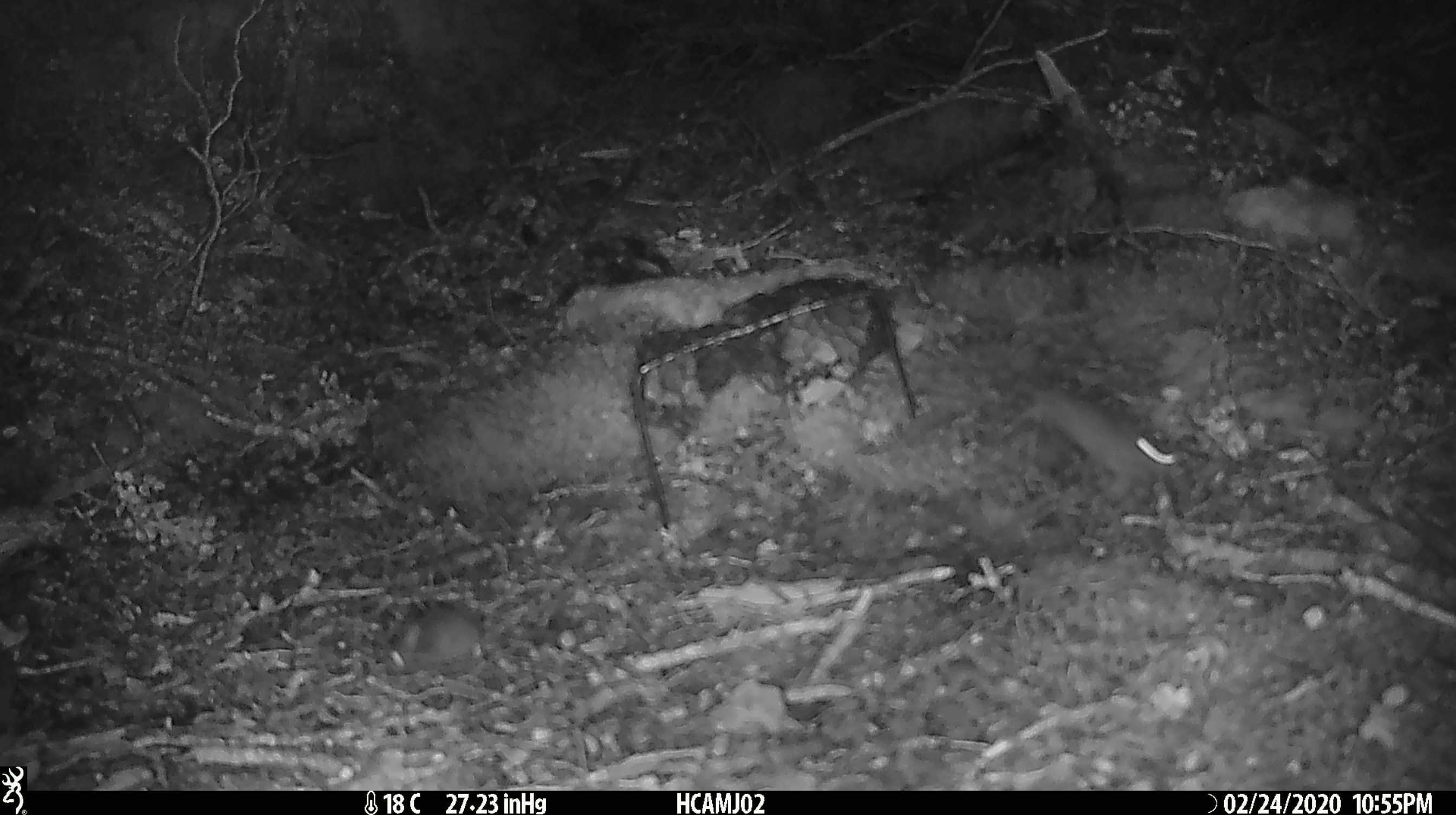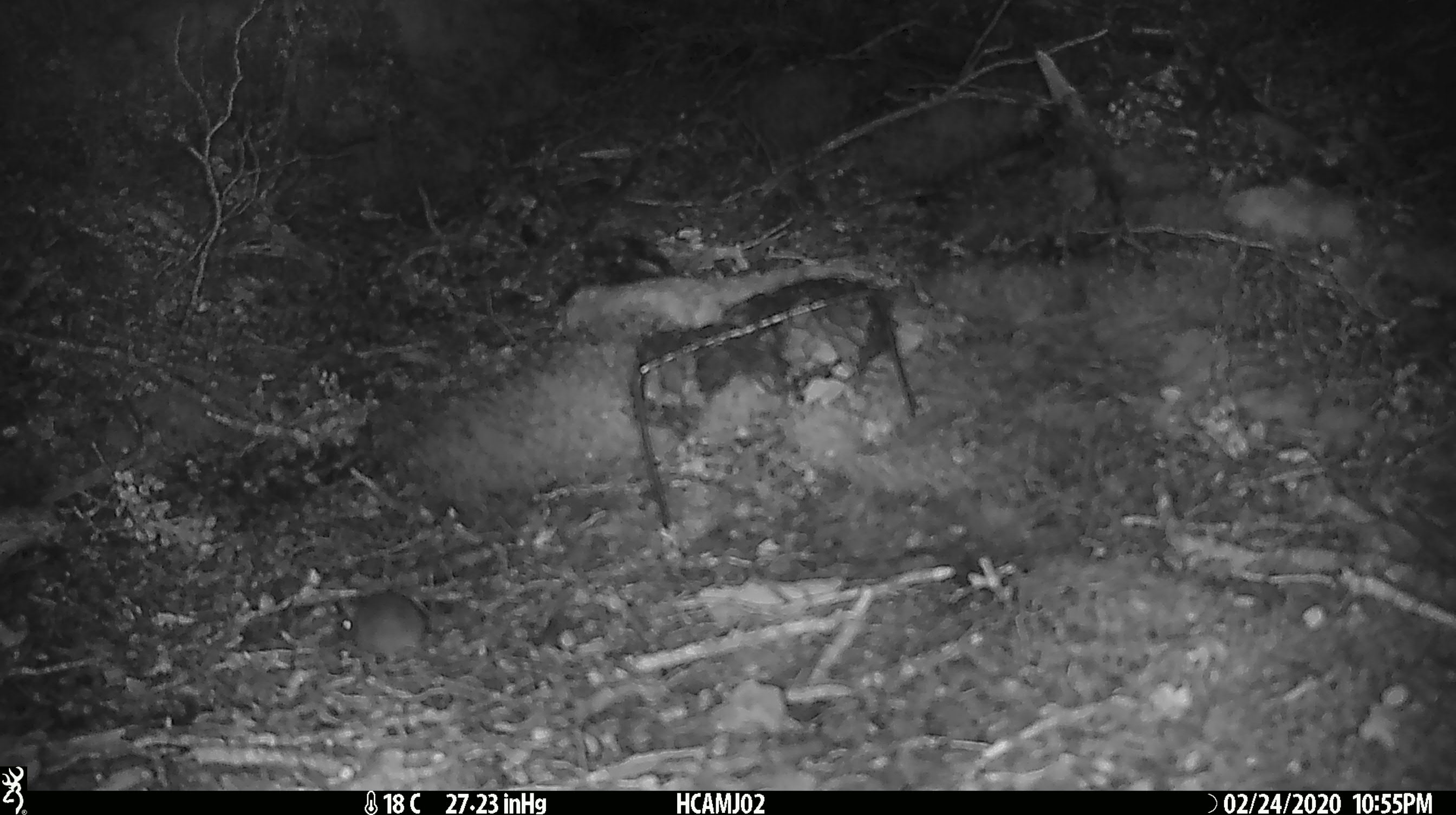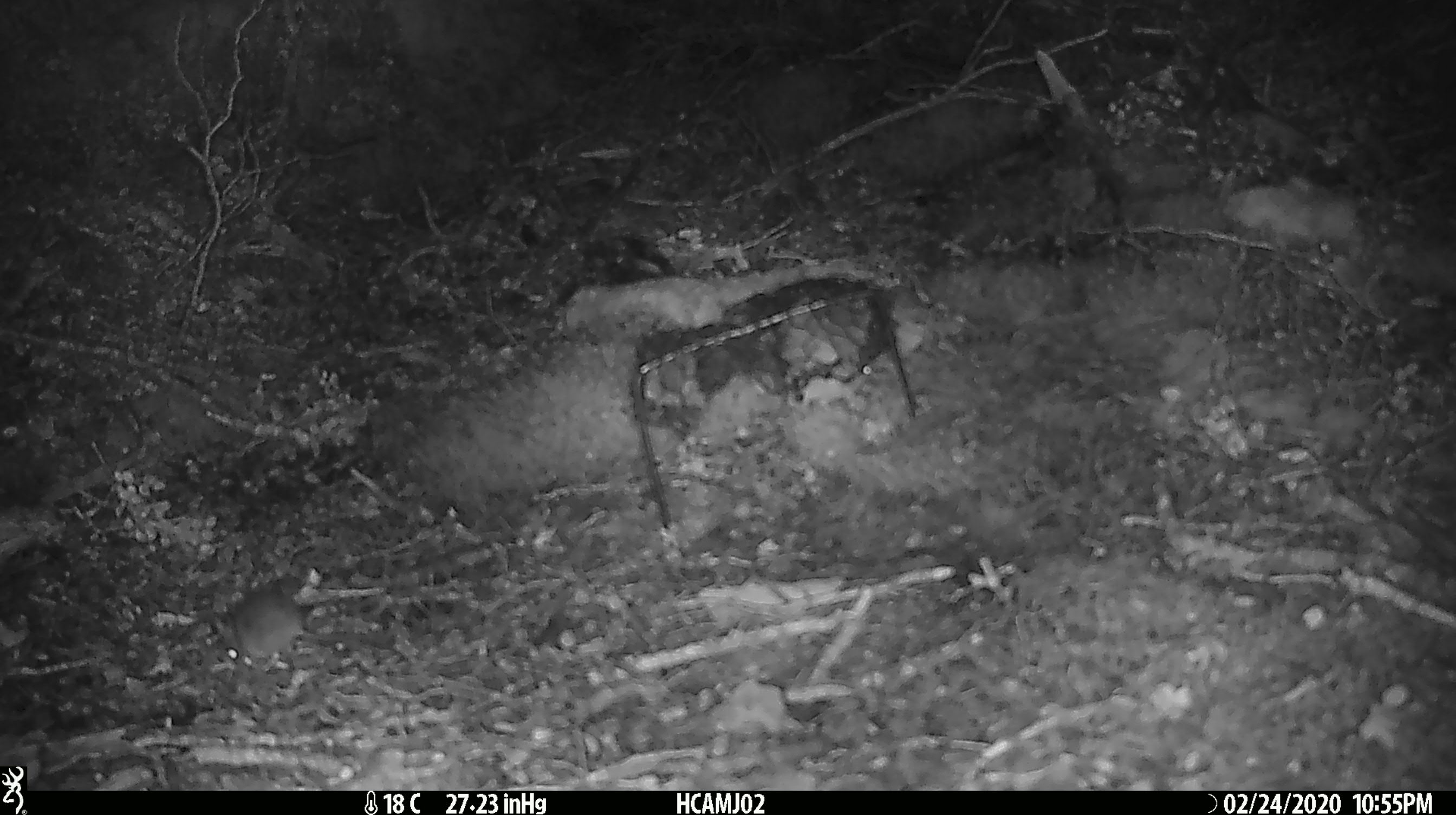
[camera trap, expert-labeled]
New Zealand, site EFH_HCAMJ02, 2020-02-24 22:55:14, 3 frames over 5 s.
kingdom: Animalia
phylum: Chordata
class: Mammalia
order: Rodentia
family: Muridae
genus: Mus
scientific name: Mus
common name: mouse